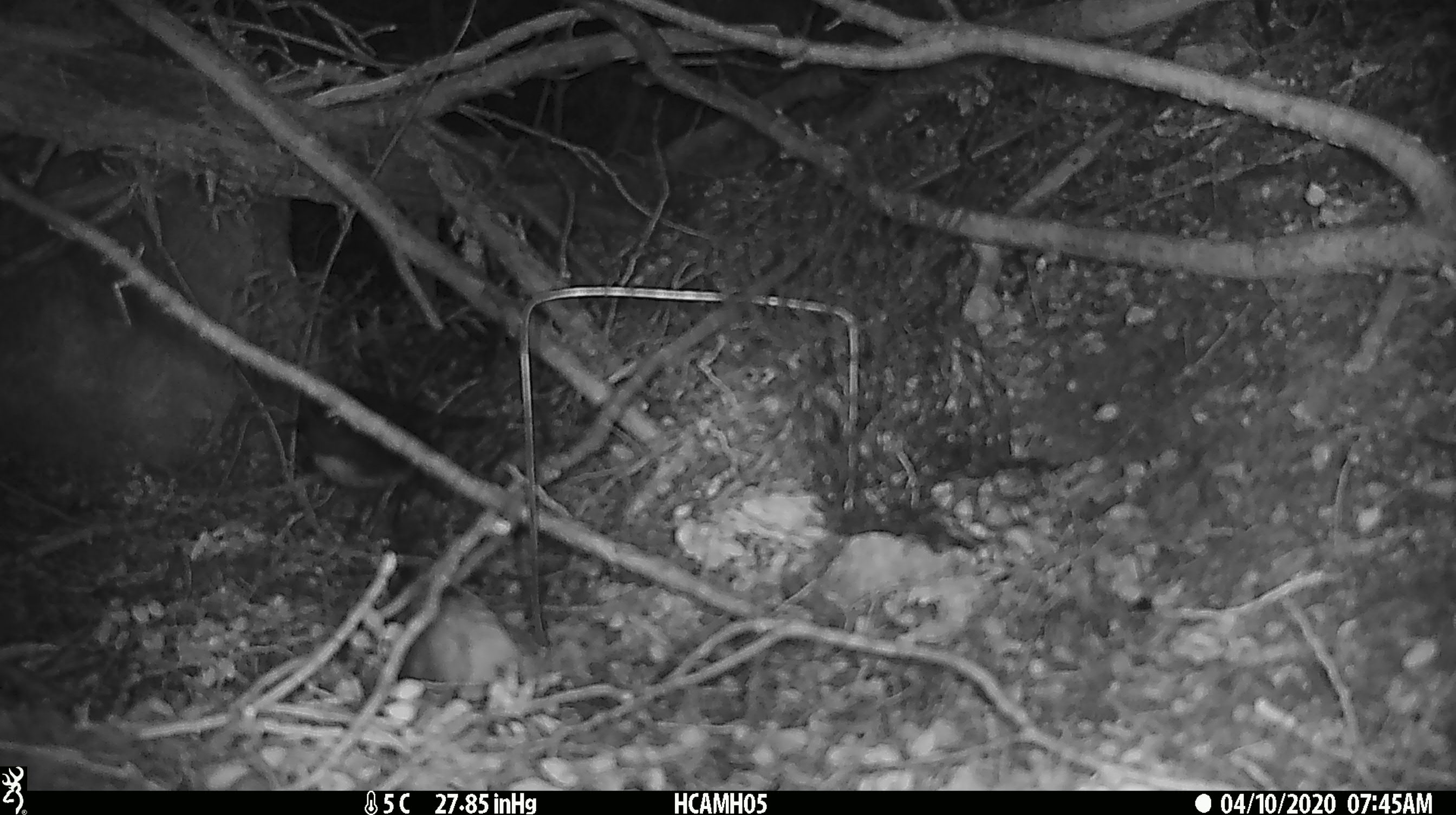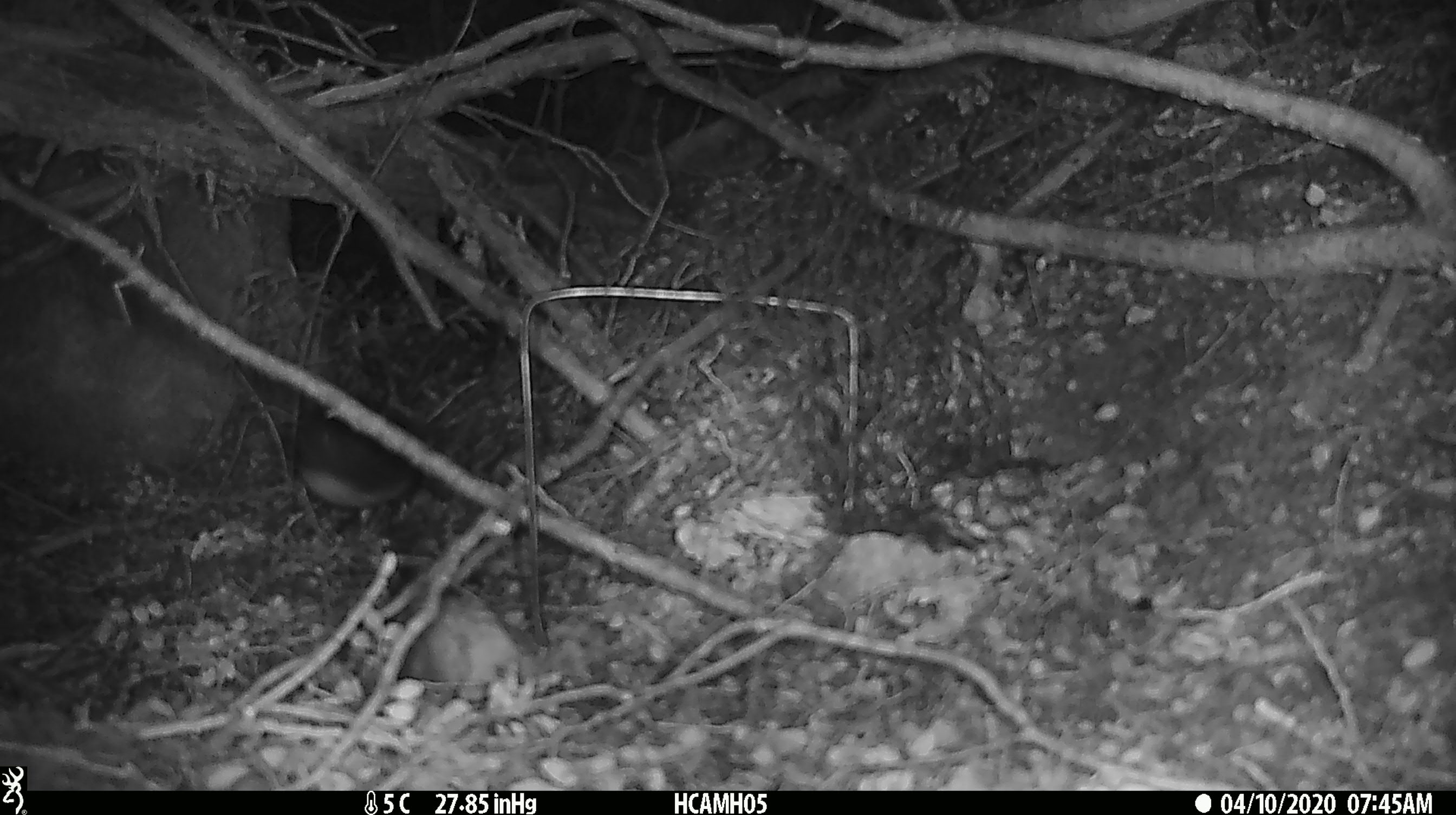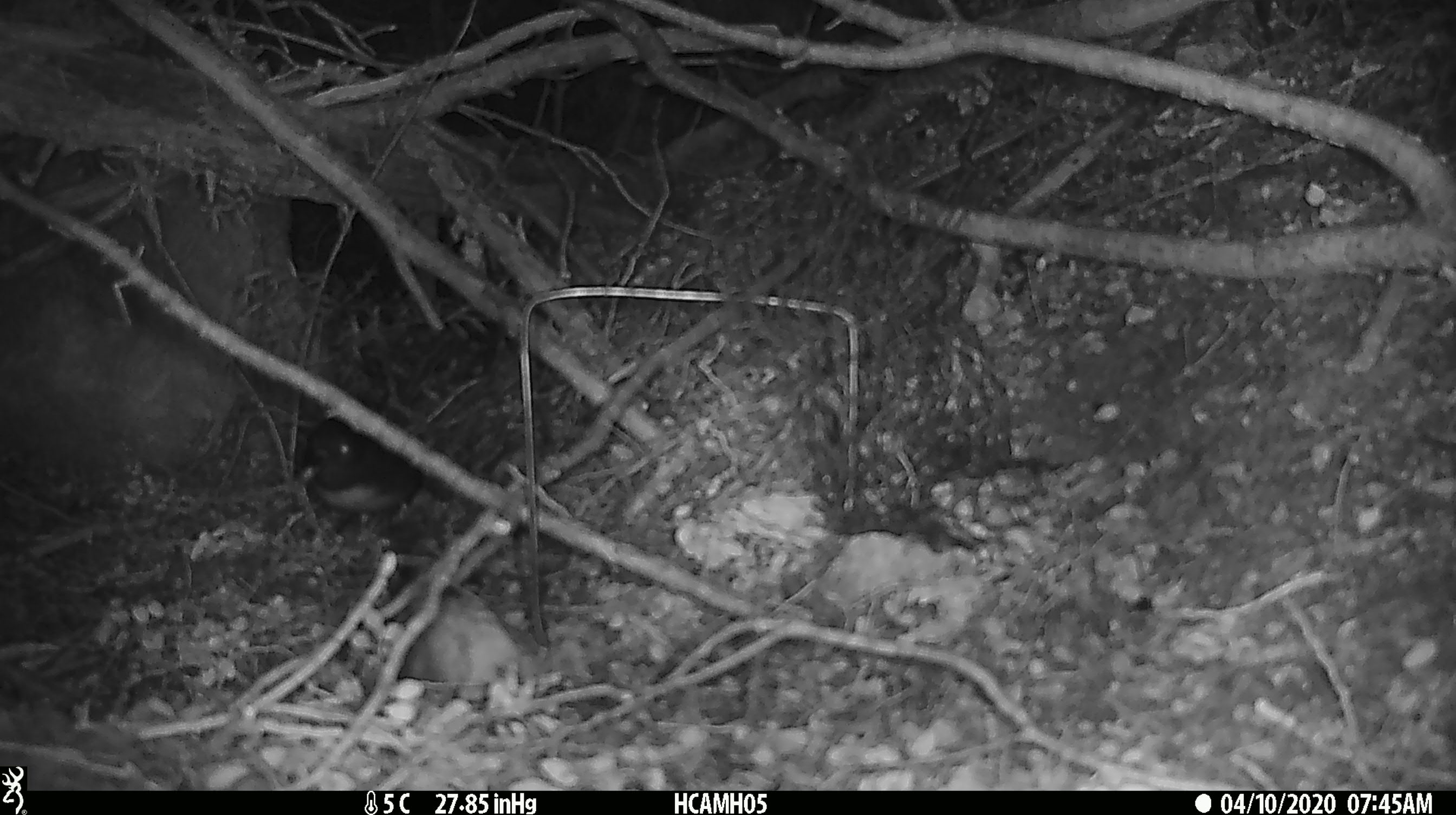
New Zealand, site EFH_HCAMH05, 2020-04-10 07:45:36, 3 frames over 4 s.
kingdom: Animalia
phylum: Chordata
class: Aves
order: Passeriformes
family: Petroicidae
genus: Petroica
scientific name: Petroica australis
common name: new zealand robin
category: robin